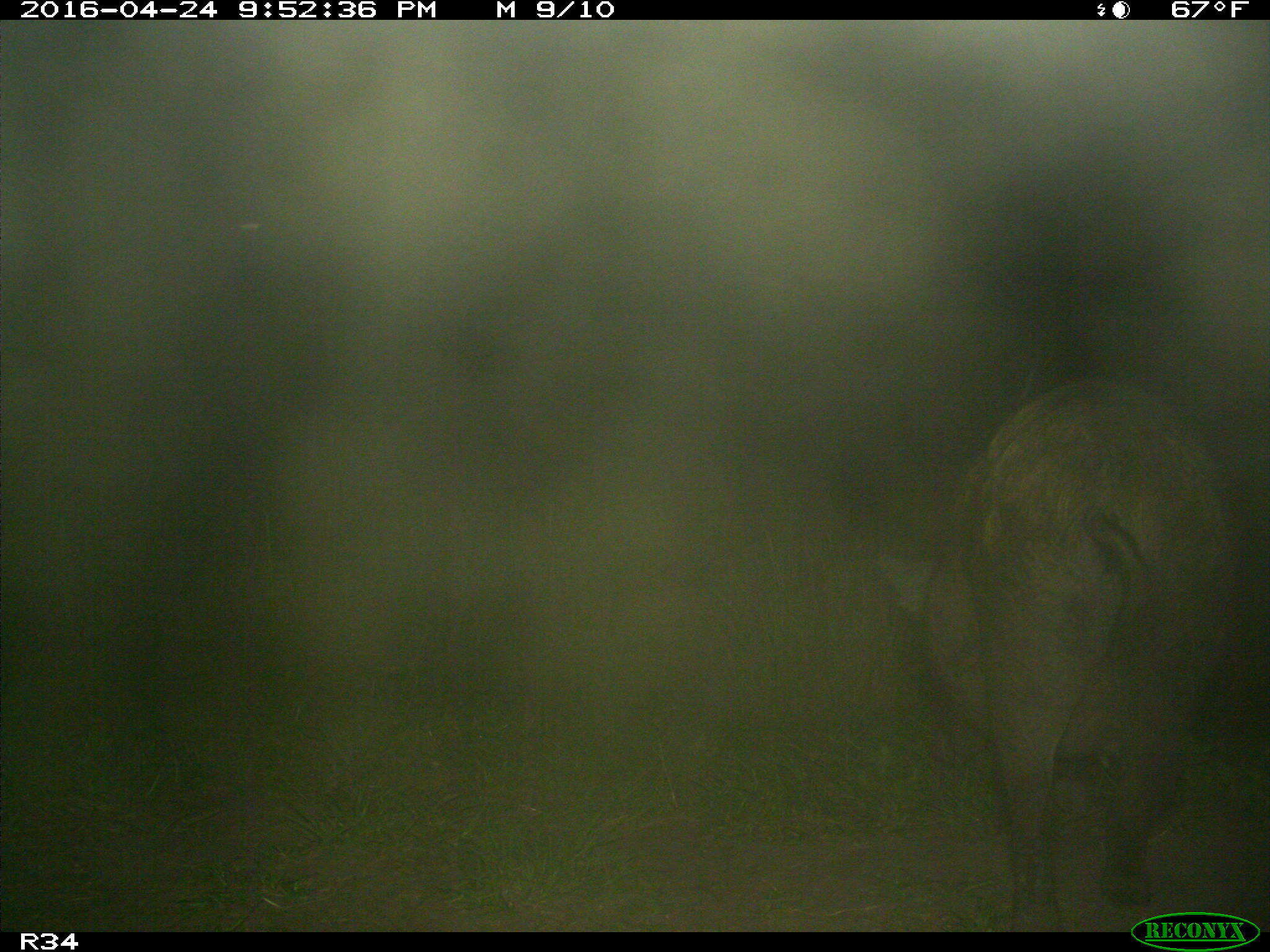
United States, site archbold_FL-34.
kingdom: Animalia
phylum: Chordata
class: Mammalia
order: Artiodactyla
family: Suidae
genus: Sus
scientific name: Sus scrofa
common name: wild boar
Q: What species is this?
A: Sus scrofa (wild boar).